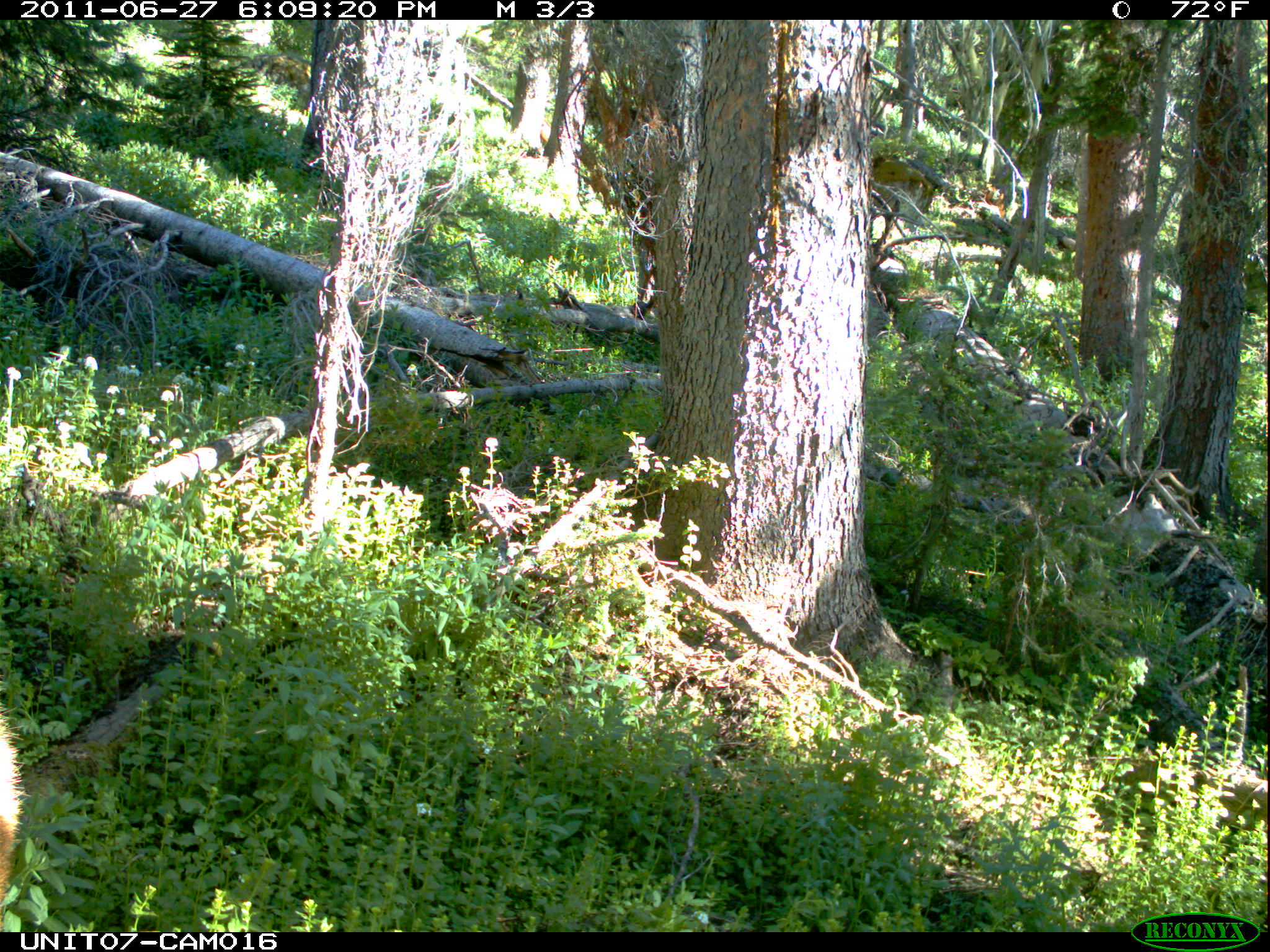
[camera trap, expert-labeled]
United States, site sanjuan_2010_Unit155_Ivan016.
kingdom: Animalia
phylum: Chordata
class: Mammalia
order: Artiodactyla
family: Cervidae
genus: Cervus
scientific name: Cervus elaphus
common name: red deer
Cervus elaphus (red deer).